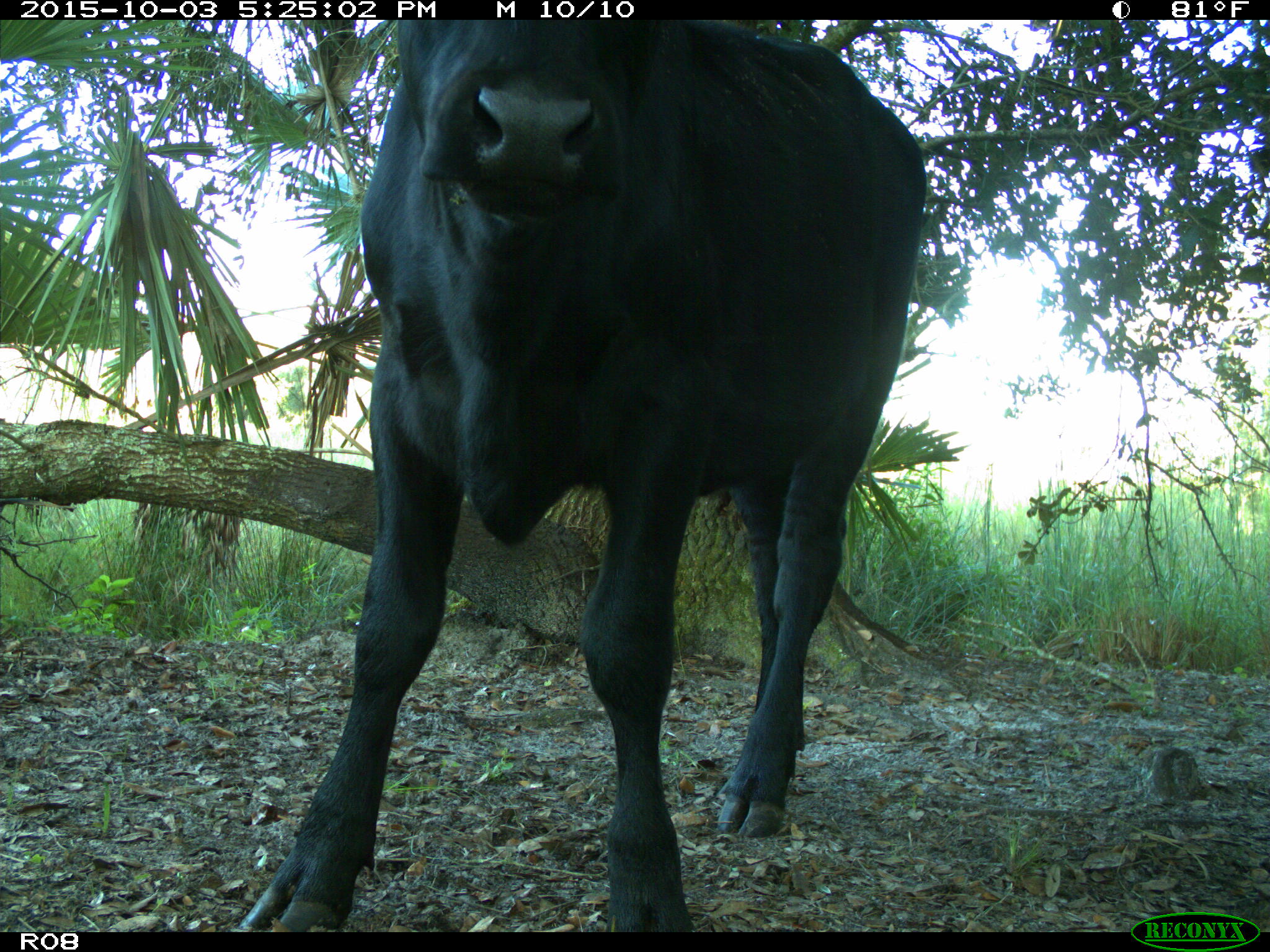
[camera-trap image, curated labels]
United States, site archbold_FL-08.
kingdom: Animalia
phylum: Chordata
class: Mammalia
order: Artiodactyla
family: Bovidae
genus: Bos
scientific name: Bos taurus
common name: domestic cow